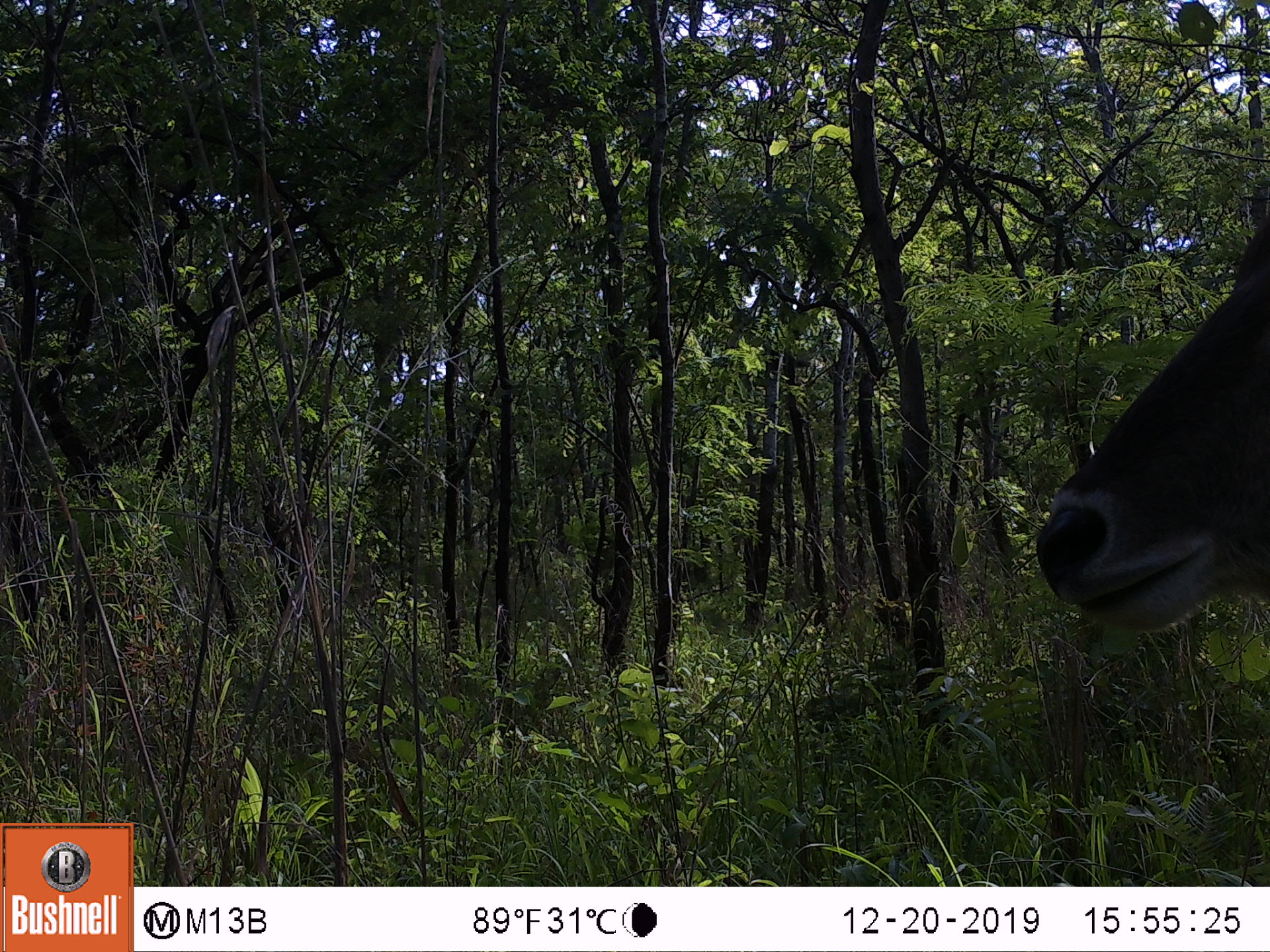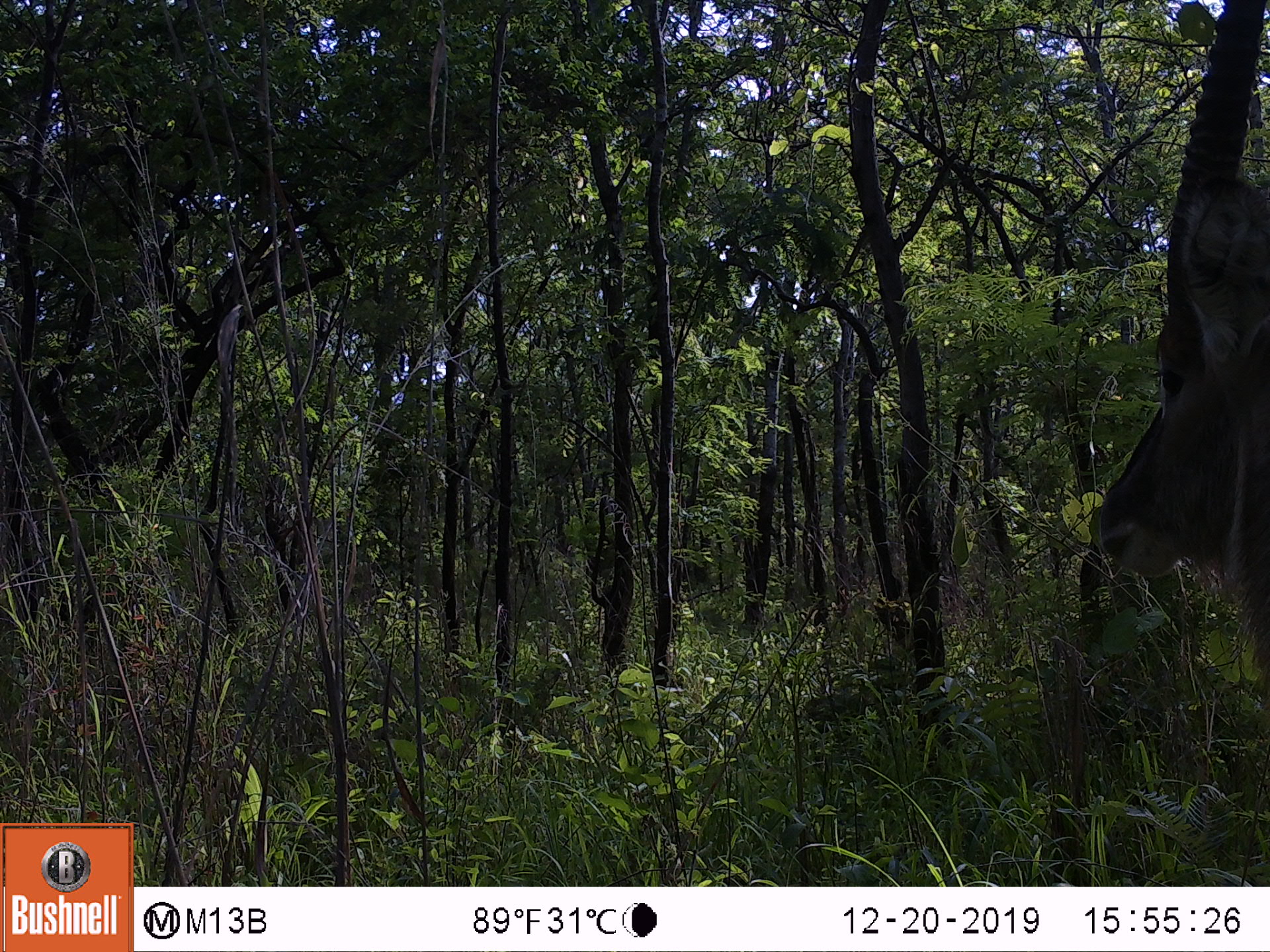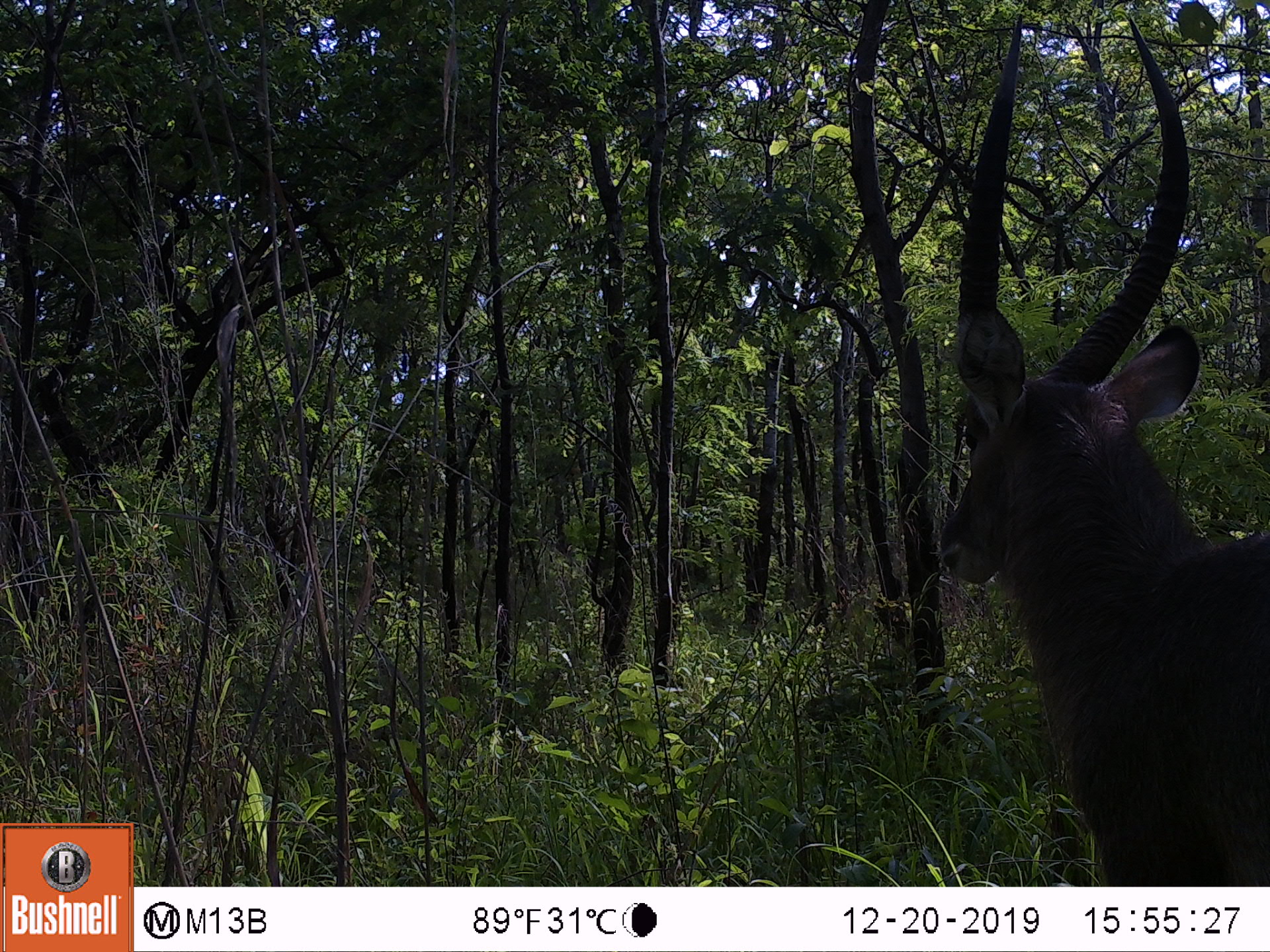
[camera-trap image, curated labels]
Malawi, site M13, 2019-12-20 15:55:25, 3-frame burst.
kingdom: Animalia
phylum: Chordata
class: Mammalia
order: Artiodactyla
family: Bovidae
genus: Kobus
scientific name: Kobus ellipsiprymnus ellipsiprymnus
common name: common waterbuck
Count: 1.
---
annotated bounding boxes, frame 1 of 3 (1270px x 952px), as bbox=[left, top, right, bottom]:
common waterbuck: bbox=[1027, 227, 1269, 637]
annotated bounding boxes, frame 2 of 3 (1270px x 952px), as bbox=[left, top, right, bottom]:
common waterbuck: bbox=[1082, 0, 1263, 665]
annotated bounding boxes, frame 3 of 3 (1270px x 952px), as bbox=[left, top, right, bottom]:
common waterbuck: bbox=[929, 10, 1265, 880]